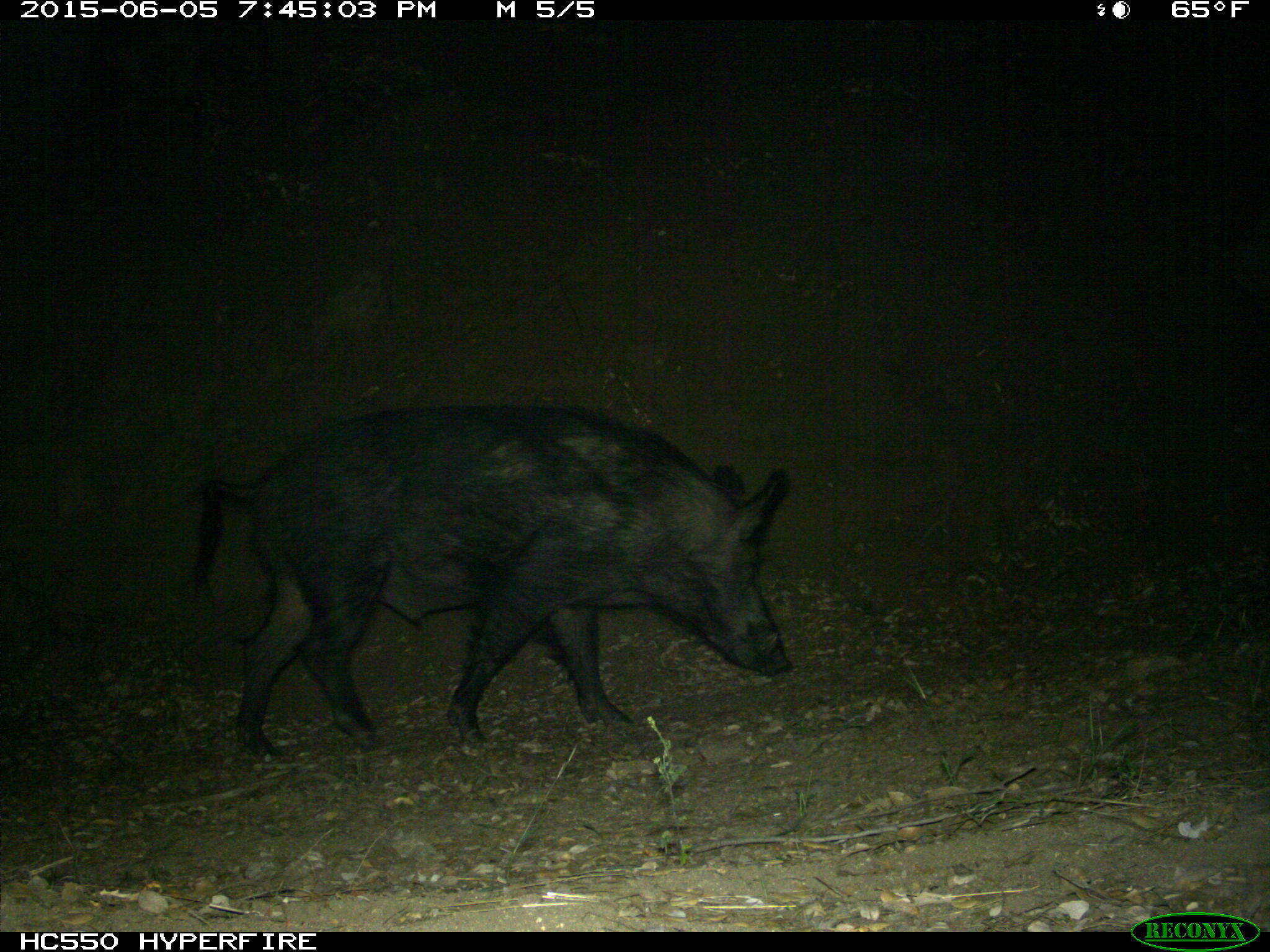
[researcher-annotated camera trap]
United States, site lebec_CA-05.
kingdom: Animalia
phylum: Chordata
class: Mammalia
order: Artiodactyla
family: Suidae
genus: Sus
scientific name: Sus scrofa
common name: wild boar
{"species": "Sus scrofa (wild boar)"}